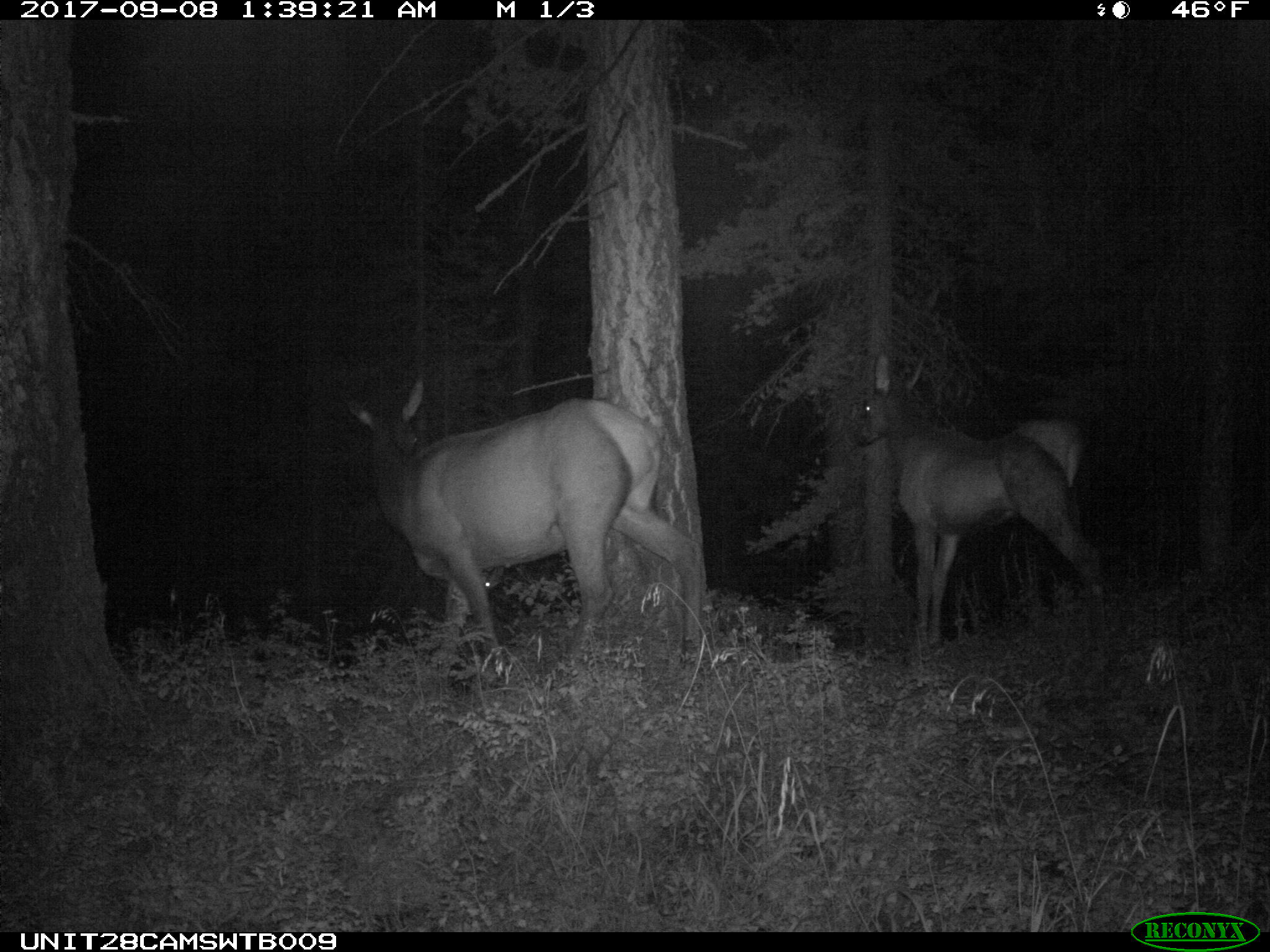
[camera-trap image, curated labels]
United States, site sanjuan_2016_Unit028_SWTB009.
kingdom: Animalia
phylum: Chordata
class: Mammalia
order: Artiodactyla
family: Cervidae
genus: Cervus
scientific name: Cervus elaphus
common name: red deer